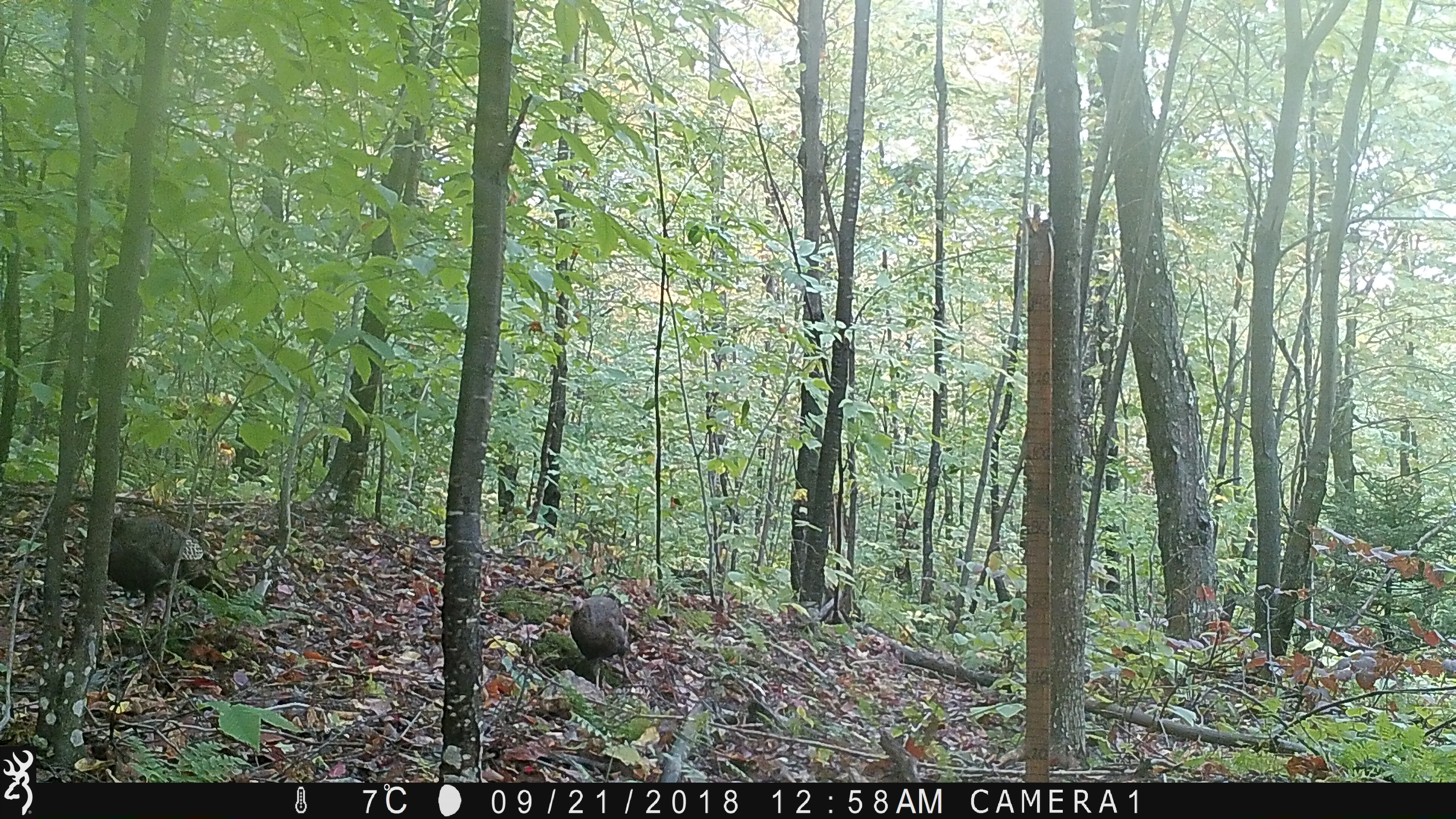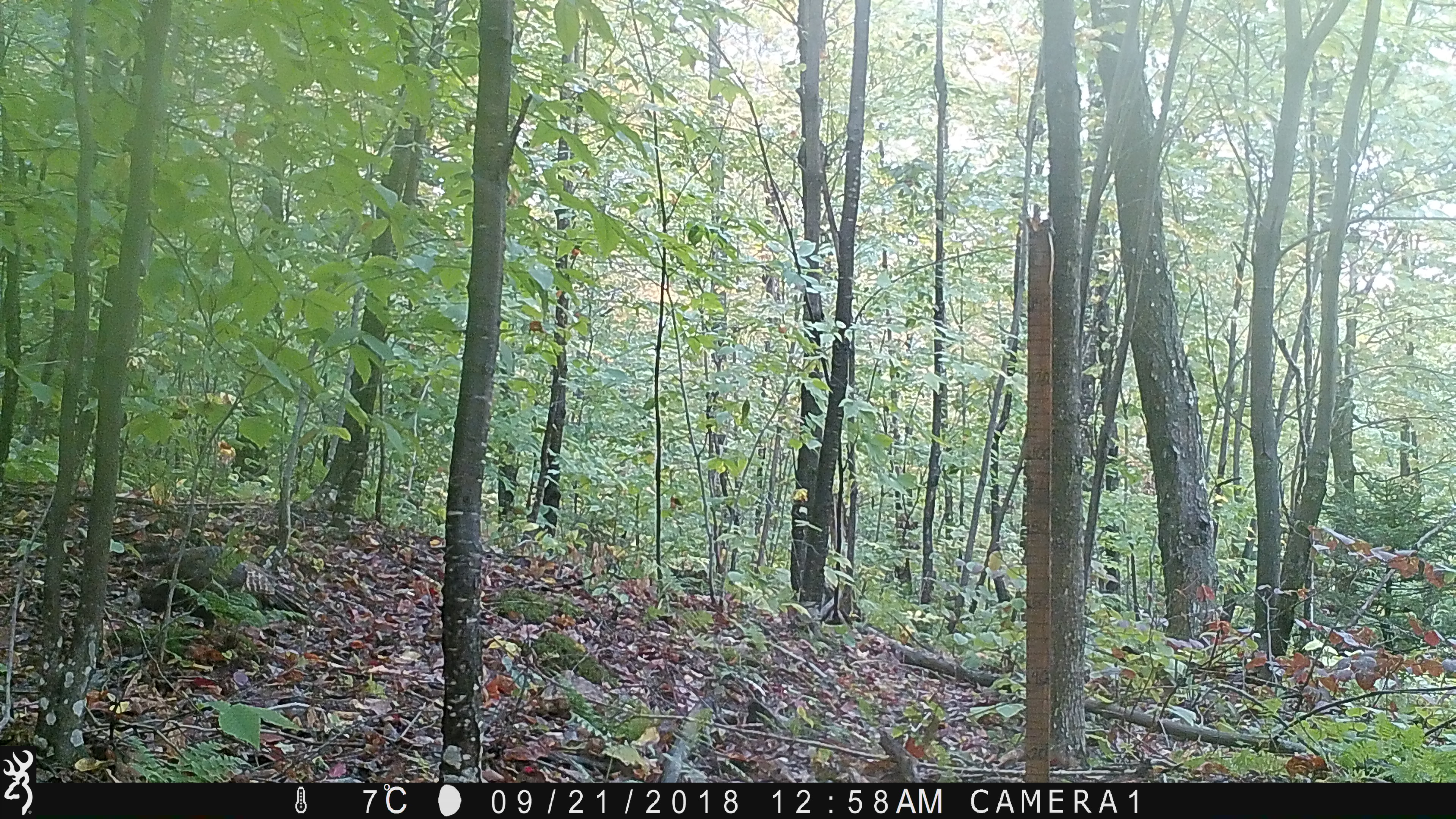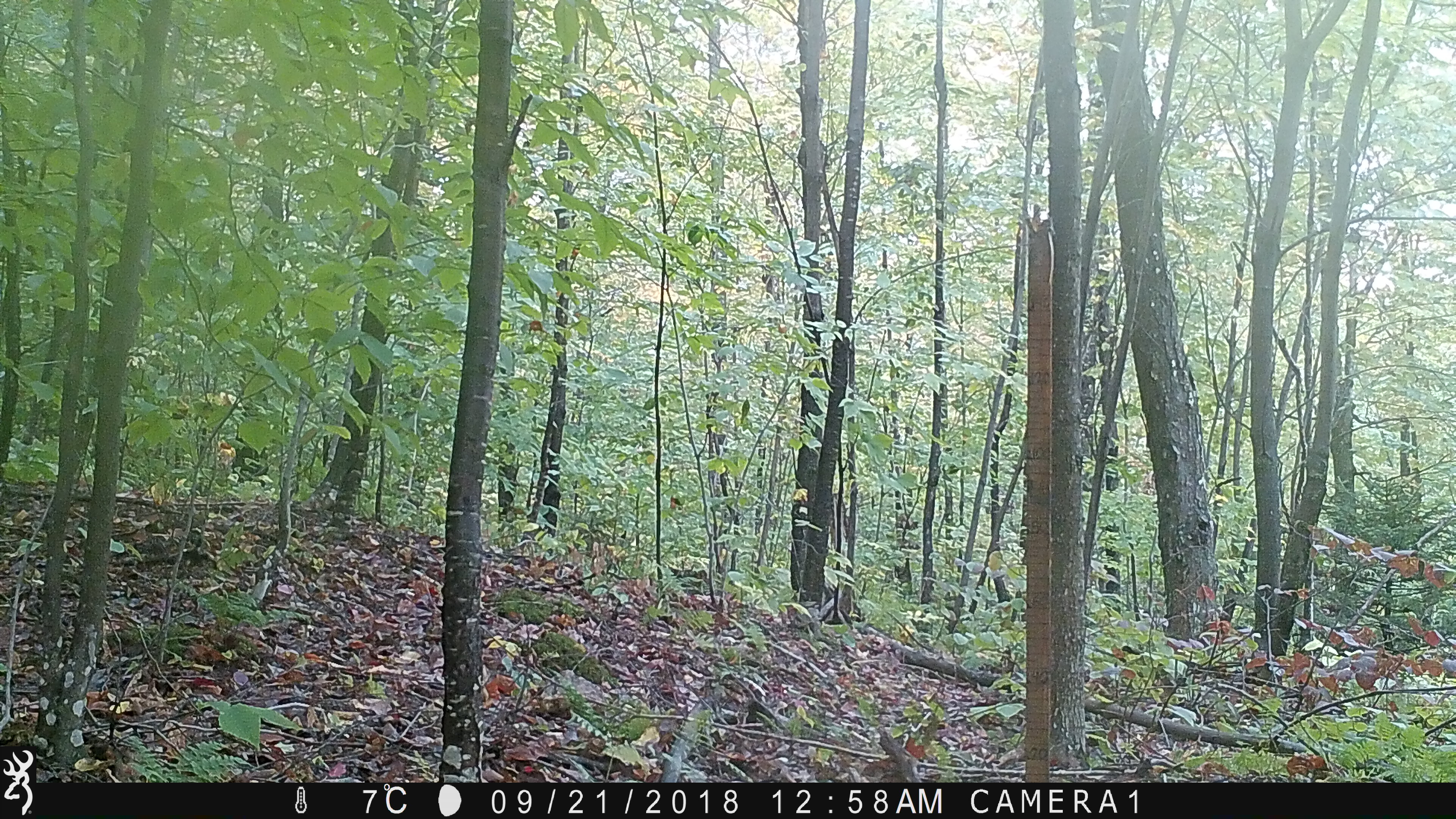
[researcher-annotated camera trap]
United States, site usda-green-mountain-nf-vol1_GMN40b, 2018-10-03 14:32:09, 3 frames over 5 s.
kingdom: Animalia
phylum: Chordata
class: Aves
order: Galliformes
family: Phasianidae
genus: Meleagris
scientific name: Meleagris gallopavo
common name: wild turkey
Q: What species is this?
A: Wild turkey (Meleagris gallopavo).